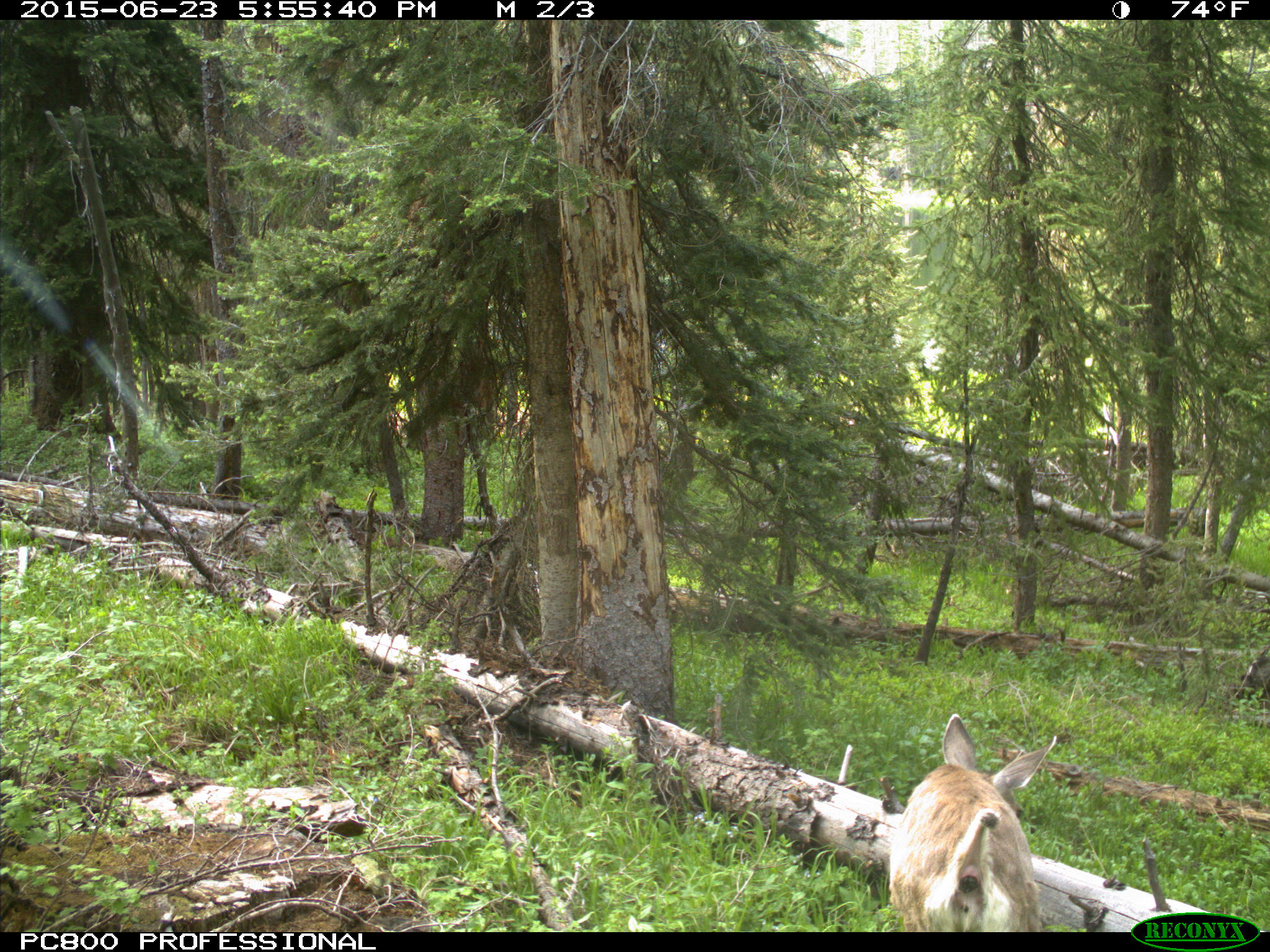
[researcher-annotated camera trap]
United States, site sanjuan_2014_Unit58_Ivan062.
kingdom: Animalia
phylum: Chordata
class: Mammalia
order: Artiodactyla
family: Cervidae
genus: Odocoileus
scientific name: Odocoileus hemionus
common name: mule deer